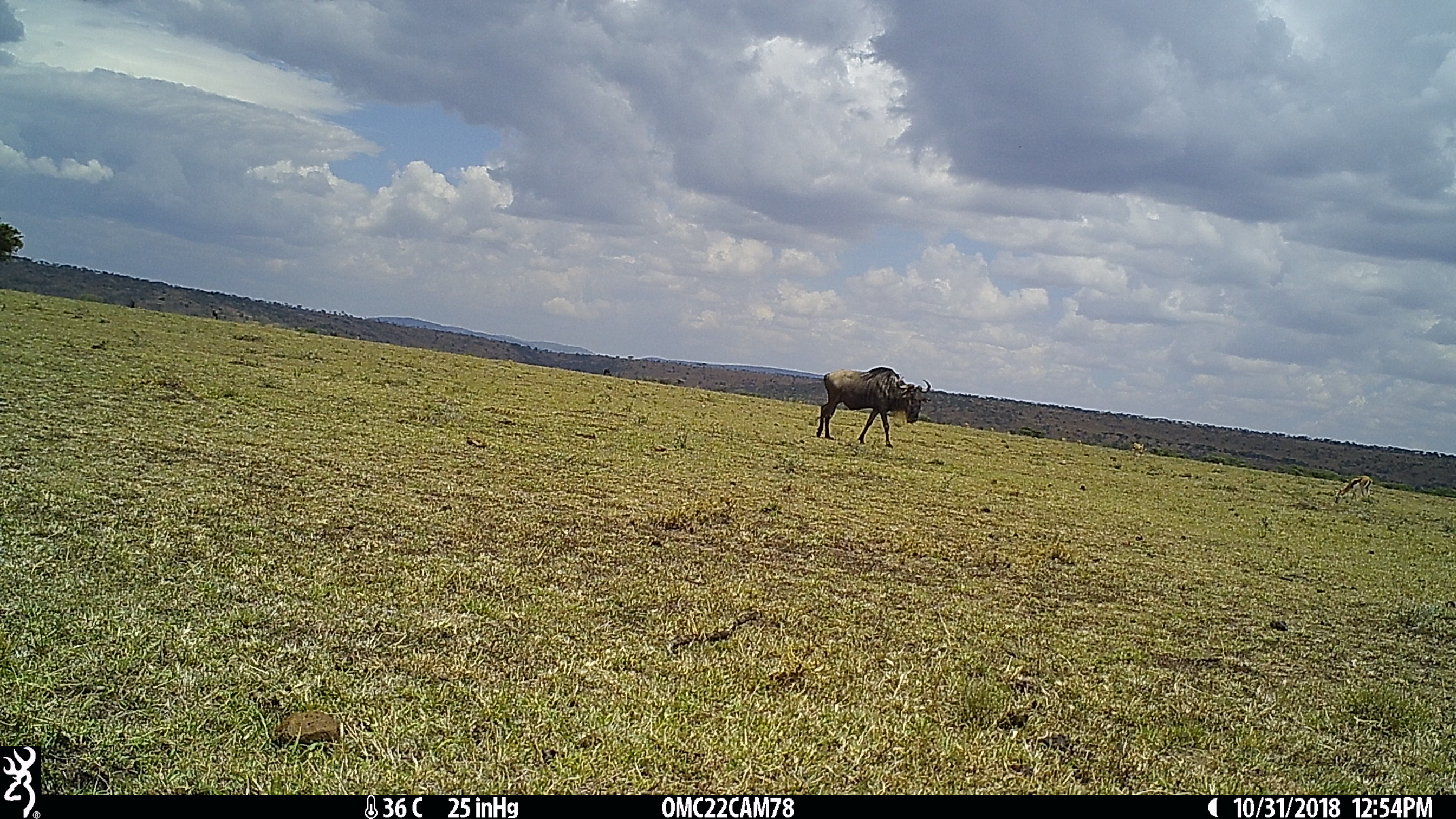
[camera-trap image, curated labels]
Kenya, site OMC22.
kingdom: Animalia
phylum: Chordata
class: Mammalia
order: Artiodactyla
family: Bovidae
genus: Connochaetes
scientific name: Connochaetes taurinus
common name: blue wildebeest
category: wildebeest